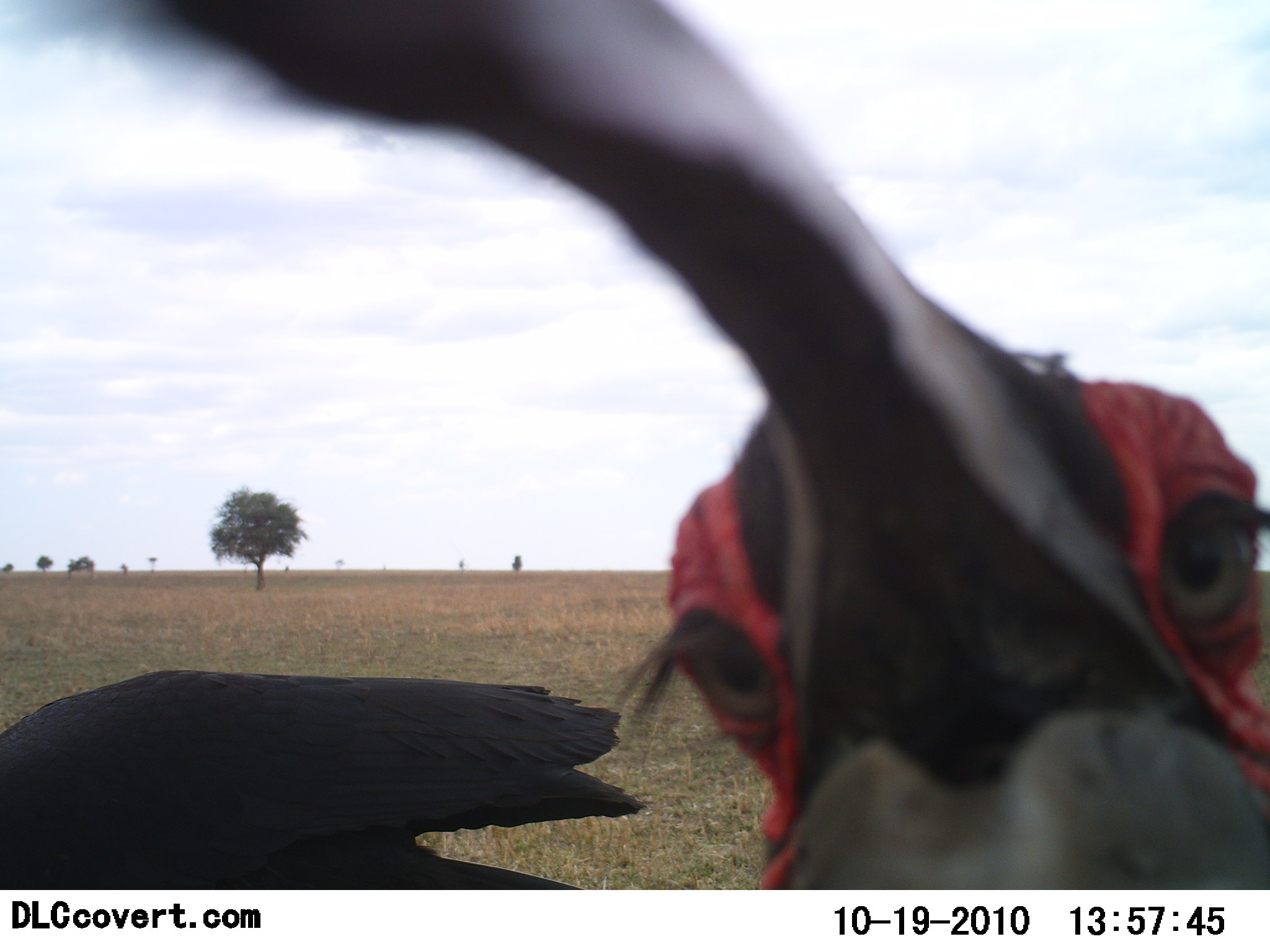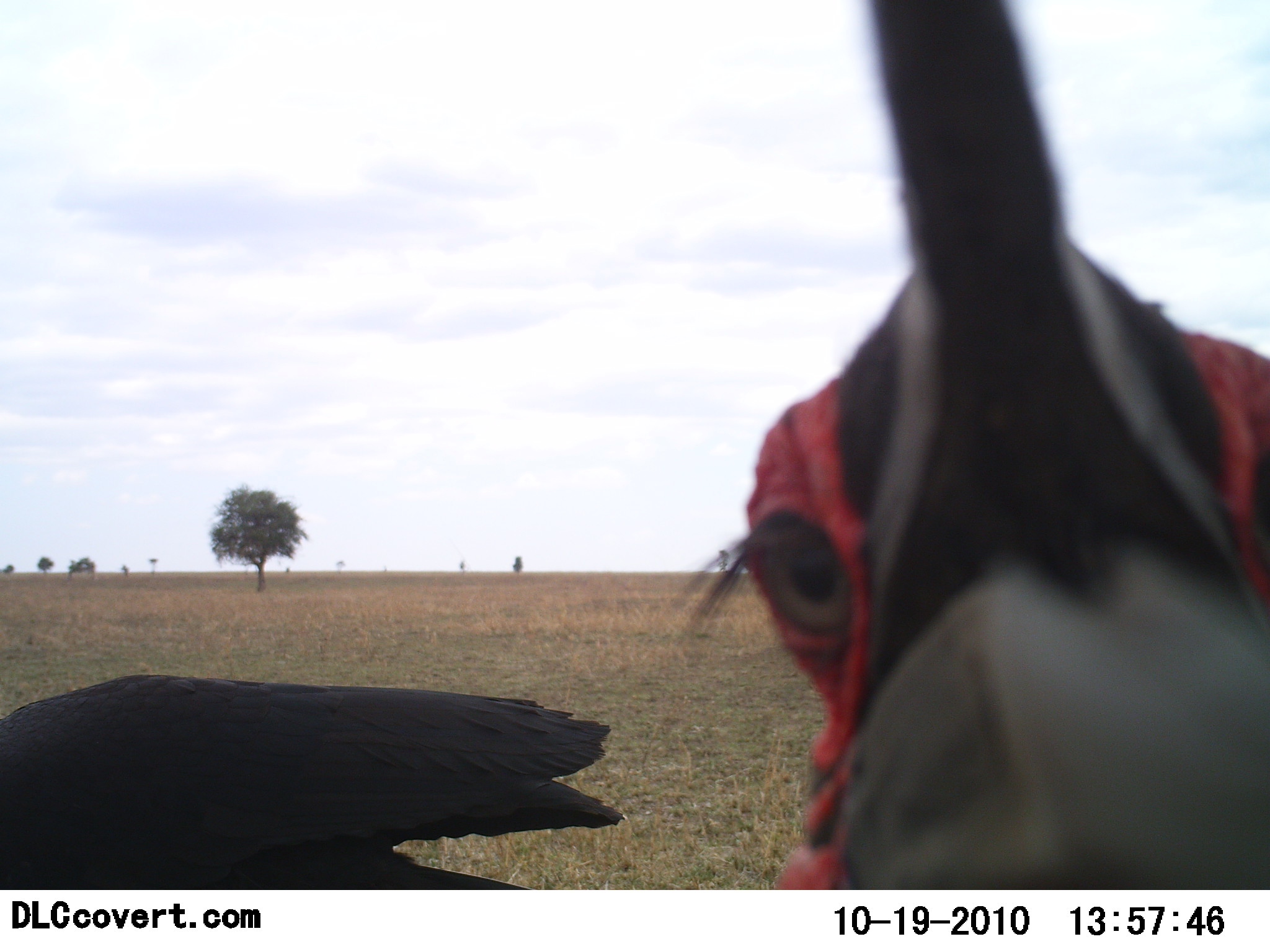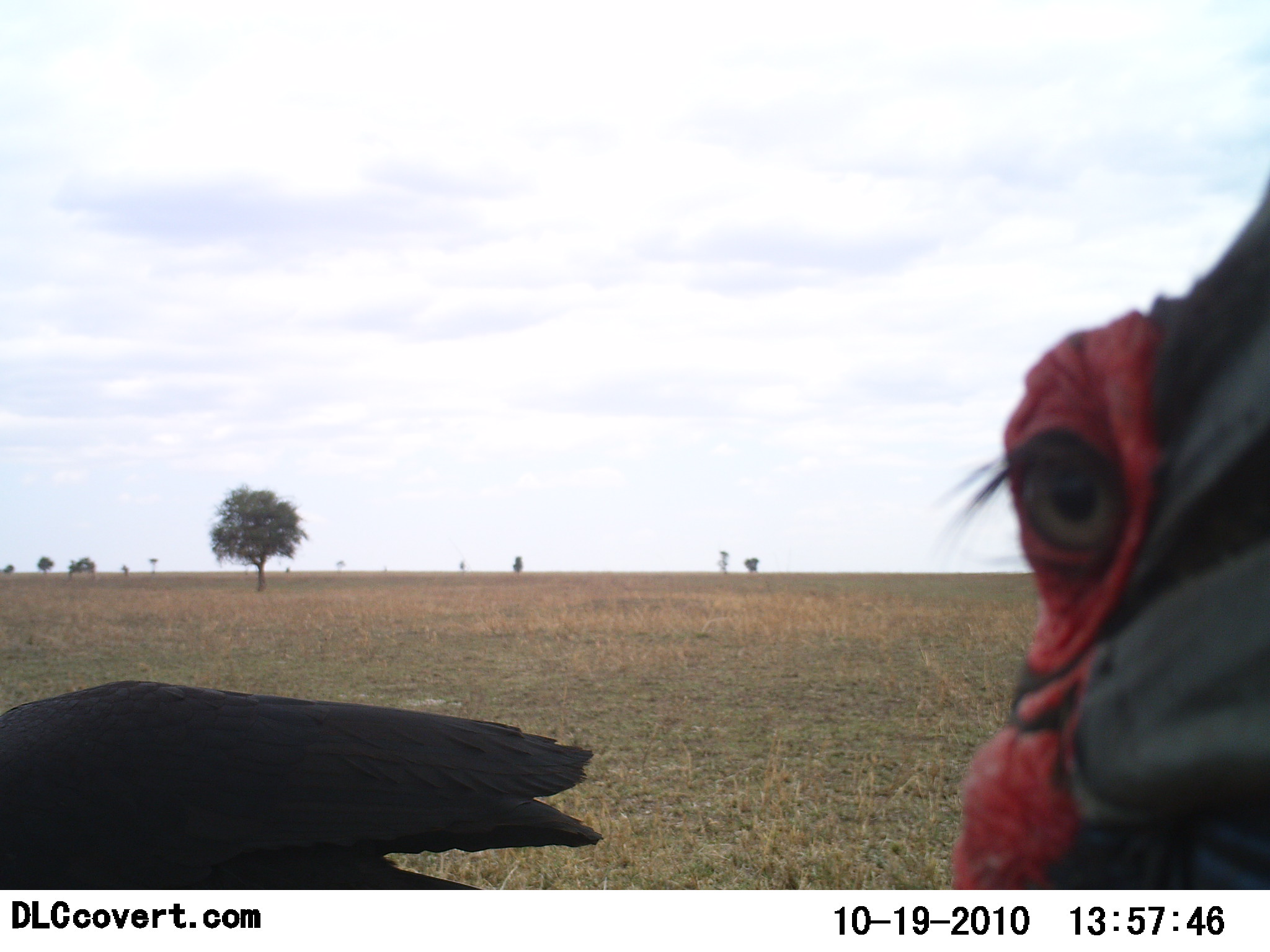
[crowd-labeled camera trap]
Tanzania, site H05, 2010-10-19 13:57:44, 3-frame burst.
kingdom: Animalia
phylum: Chordata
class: Aves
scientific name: Aves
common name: bird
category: otherbird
Otherbird (bird) (Aves), count 1. Behavior (volunteer vote fractions): standing 58%, resting 0%, moving 17%, interacting 25%. Young present (vote fraction): 0%. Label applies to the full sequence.